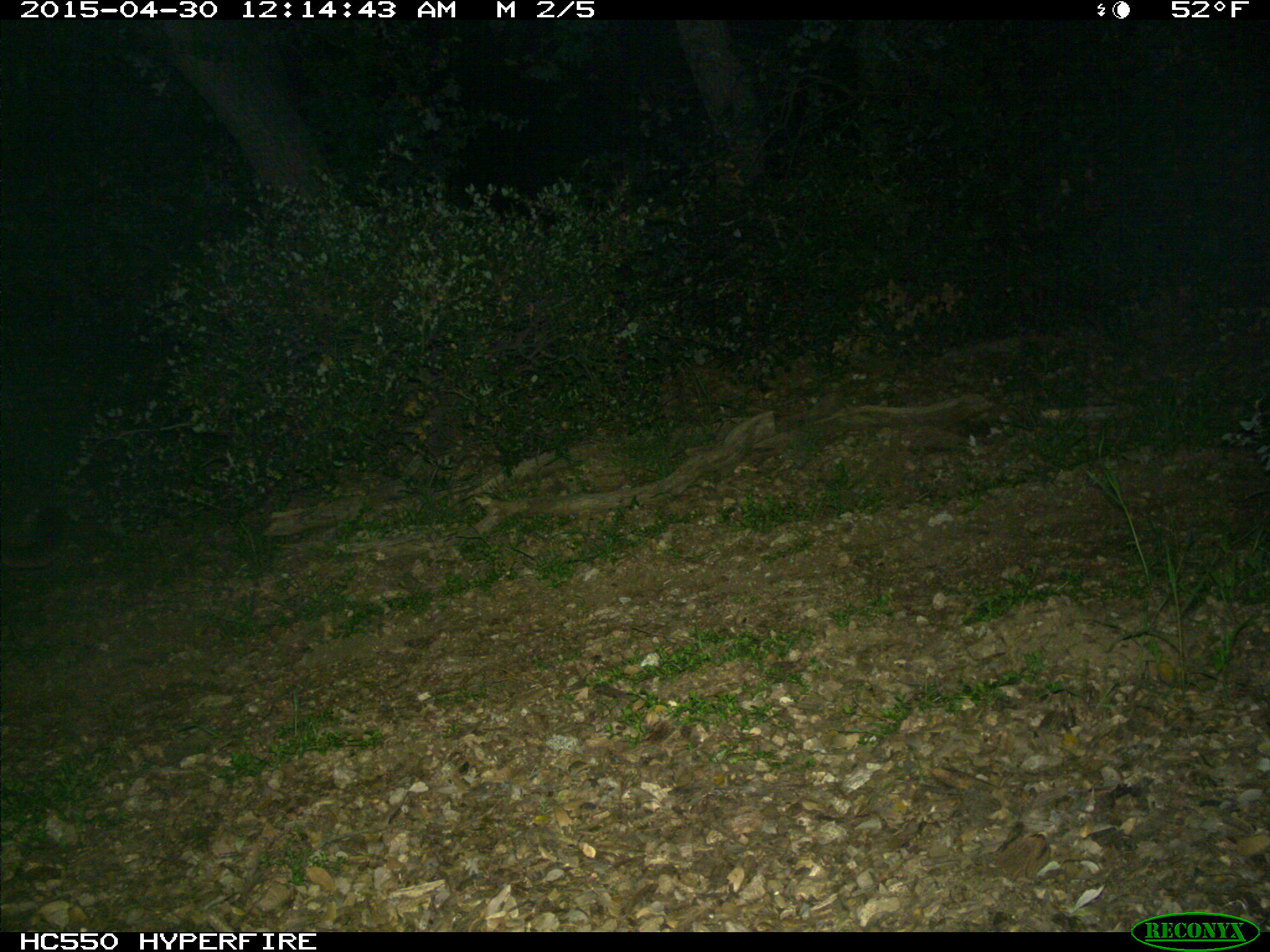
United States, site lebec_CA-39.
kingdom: Animalia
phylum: Chordata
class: Mammalia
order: Carnivora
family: Felidae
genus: Puma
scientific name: Puma concolor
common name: mountain lion